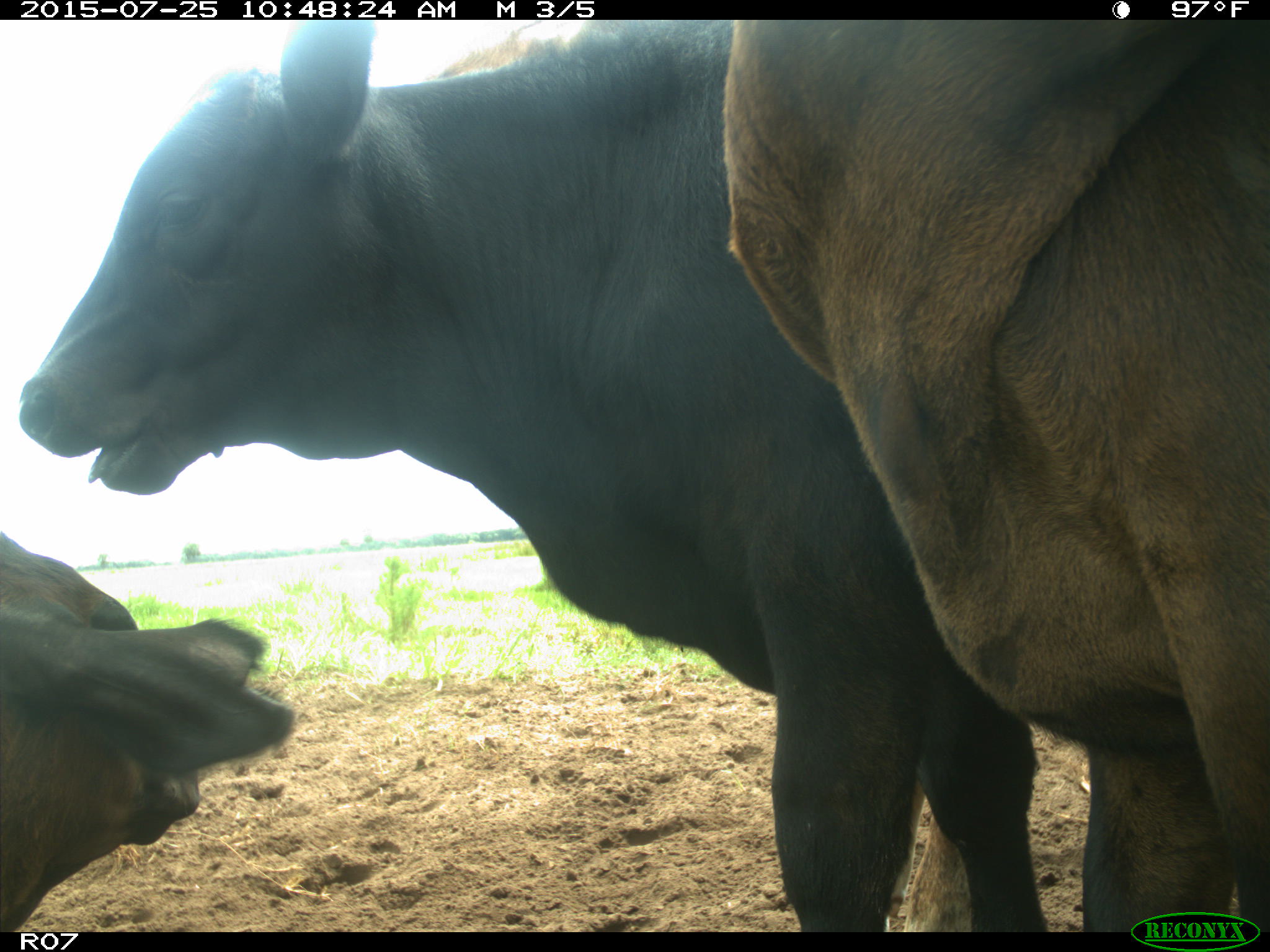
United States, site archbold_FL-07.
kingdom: Animalia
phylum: Chordata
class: Mammalia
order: Artiodactyla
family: Bovidae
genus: Bos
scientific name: Bos taurus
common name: domestic cow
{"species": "Bos taurus (domestic cow)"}